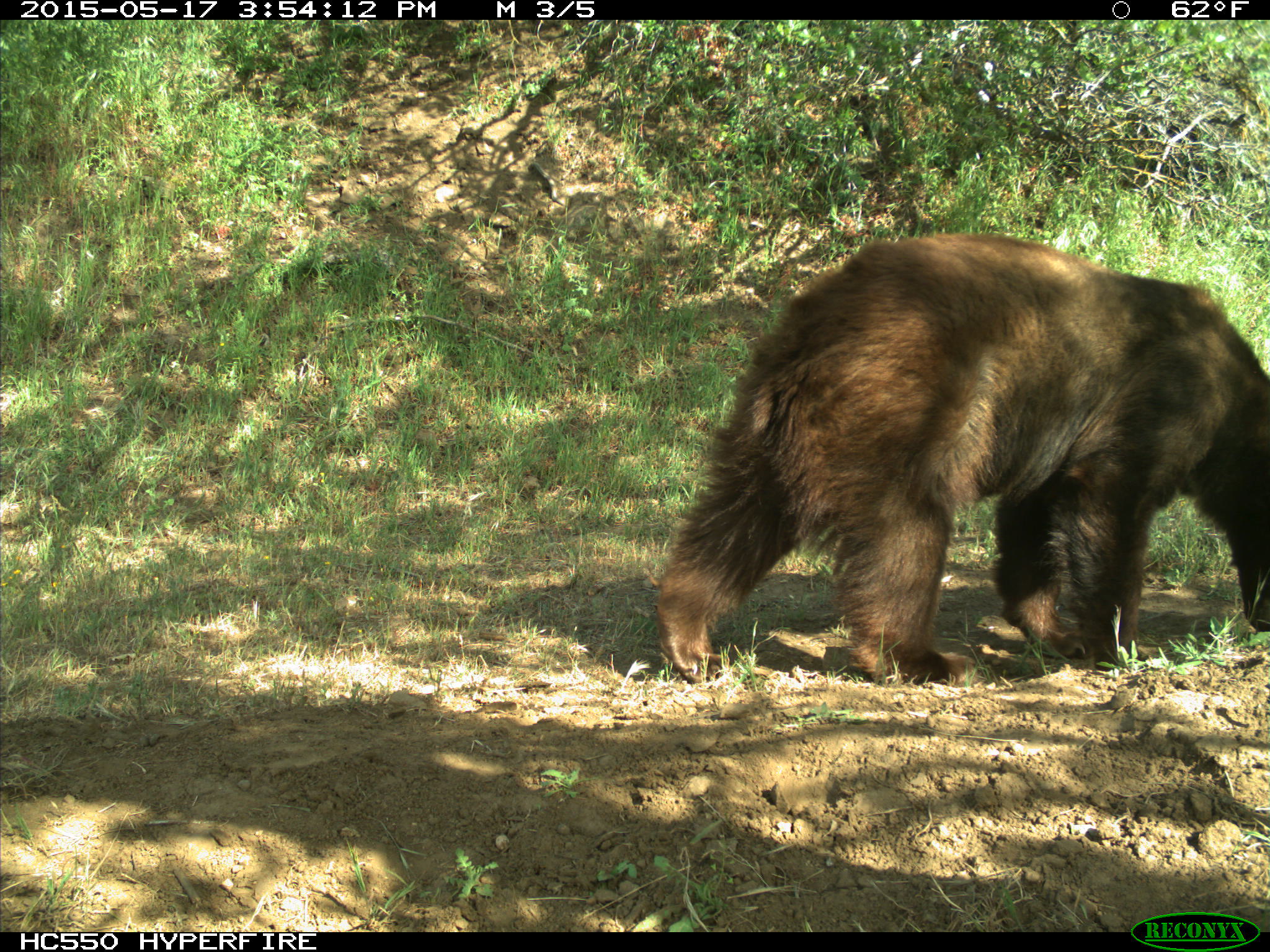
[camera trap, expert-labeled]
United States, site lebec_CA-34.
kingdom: Animalia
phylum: Chordata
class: Mammalia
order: Carnivora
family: Ursidae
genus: Ursus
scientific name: Ursus americanus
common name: american black bear